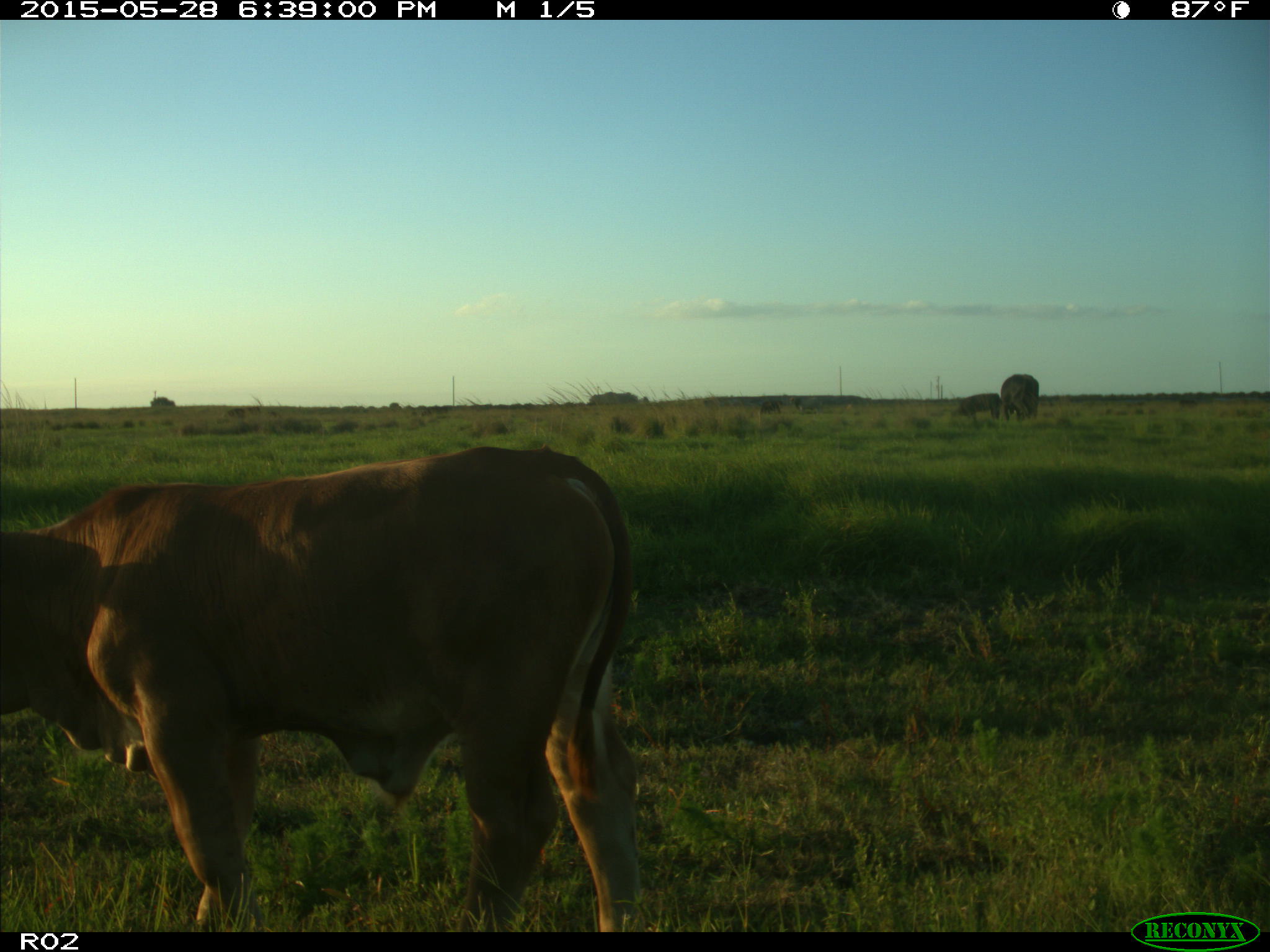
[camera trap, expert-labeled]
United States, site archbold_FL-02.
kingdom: Animalia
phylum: Chordata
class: Mammalia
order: Artiodactyla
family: Bovidae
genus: Bos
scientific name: Bos taurus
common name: domestic cow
Bos taurus (domestic cow).